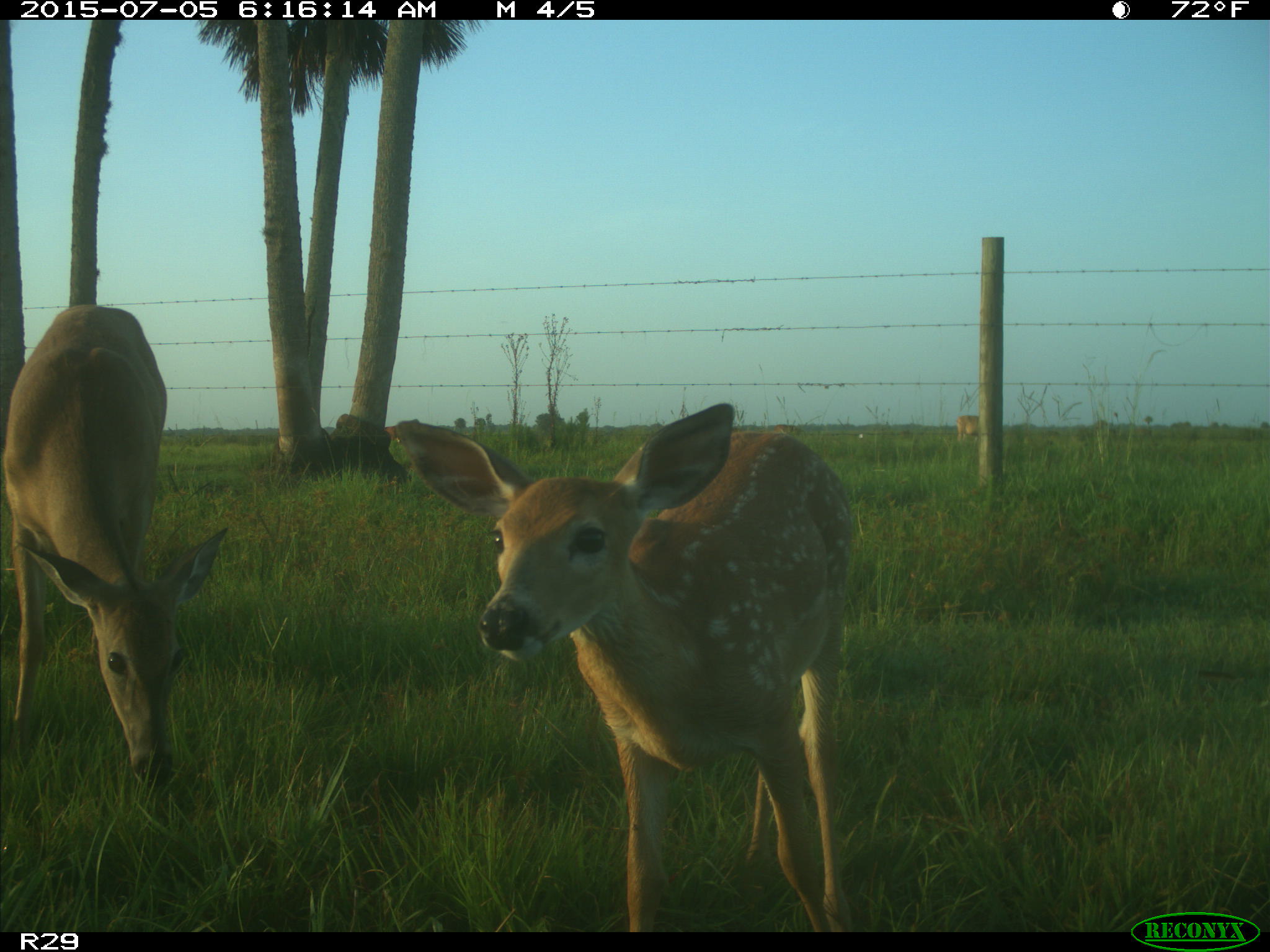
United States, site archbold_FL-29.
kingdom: Animalia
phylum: Chordata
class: Mammalia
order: Artiodactyla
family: Bovidae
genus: Bos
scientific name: Bos taurus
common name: domestic cow